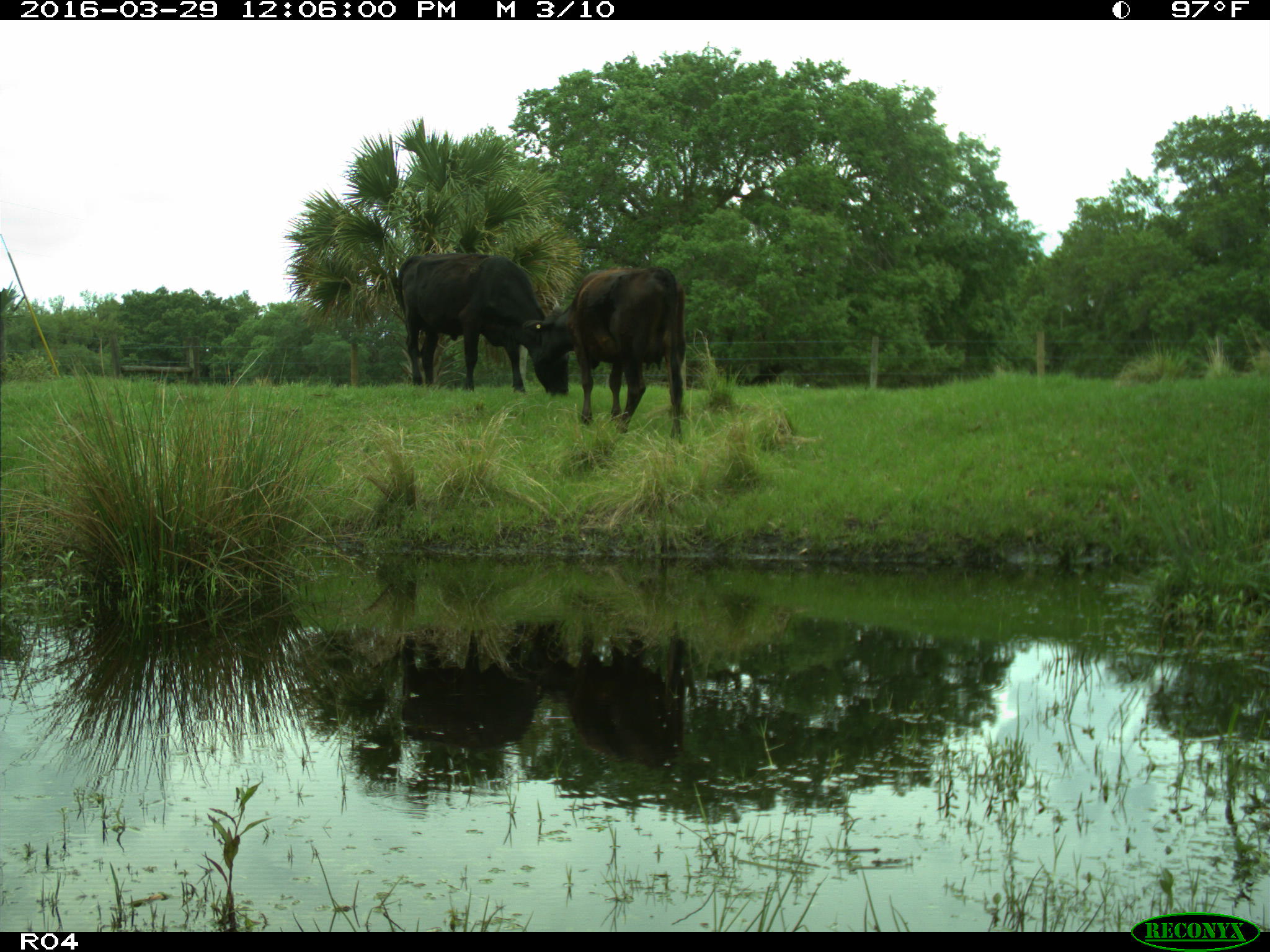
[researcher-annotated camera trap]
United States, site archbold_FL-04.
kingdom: Animalia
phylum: Chordata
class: Mammalia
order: Artiodactyla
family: Bovidae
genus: Bos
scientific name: Bos taurus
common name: domestic cow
Bos taurus (domestic cow).